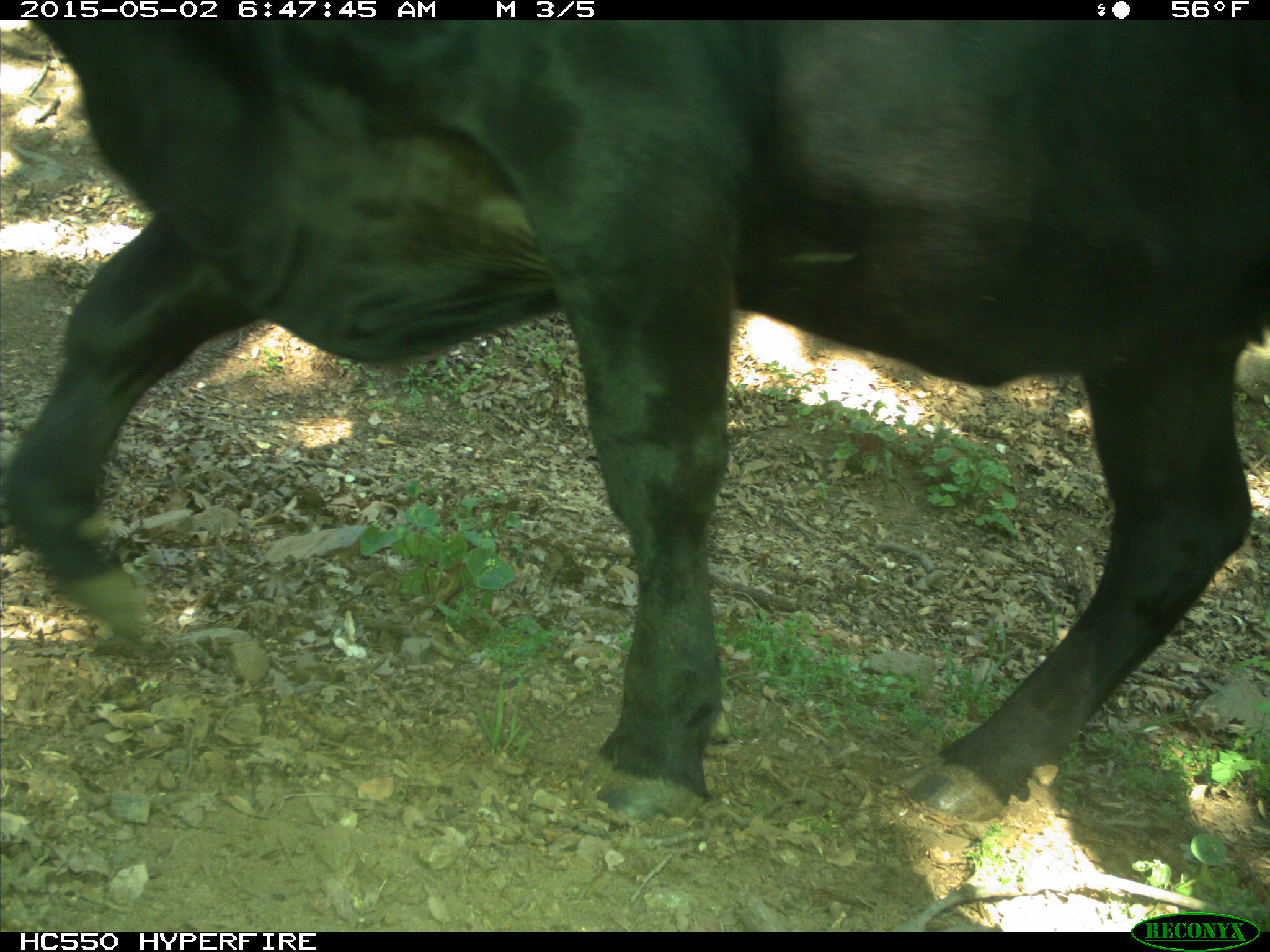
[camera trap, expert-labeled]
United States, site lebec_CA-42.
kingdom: Animalia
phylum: Chordata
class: Mammalia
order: Artiodactyla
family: Bovidae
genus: Bos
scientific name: Bos taurus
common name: domestic cow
Bos taurus (domestic cow).